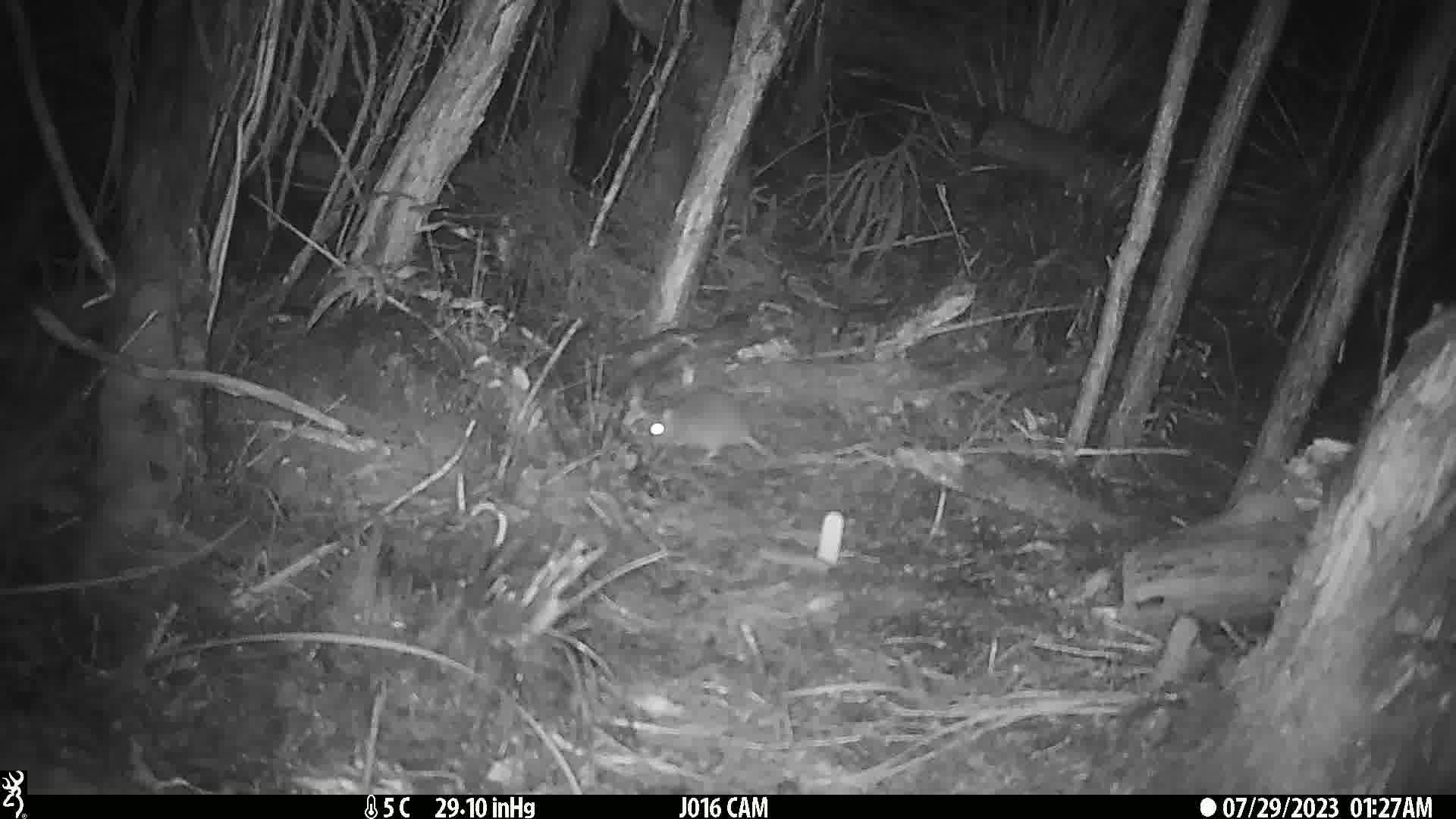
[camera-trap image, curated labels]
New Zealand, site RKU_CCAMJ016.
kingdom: Animalia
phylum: Chordata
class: Mammalia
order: Rodentia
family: Muridae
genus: Rattus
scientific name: Rattus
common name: rat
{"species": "rat (Rattus)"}